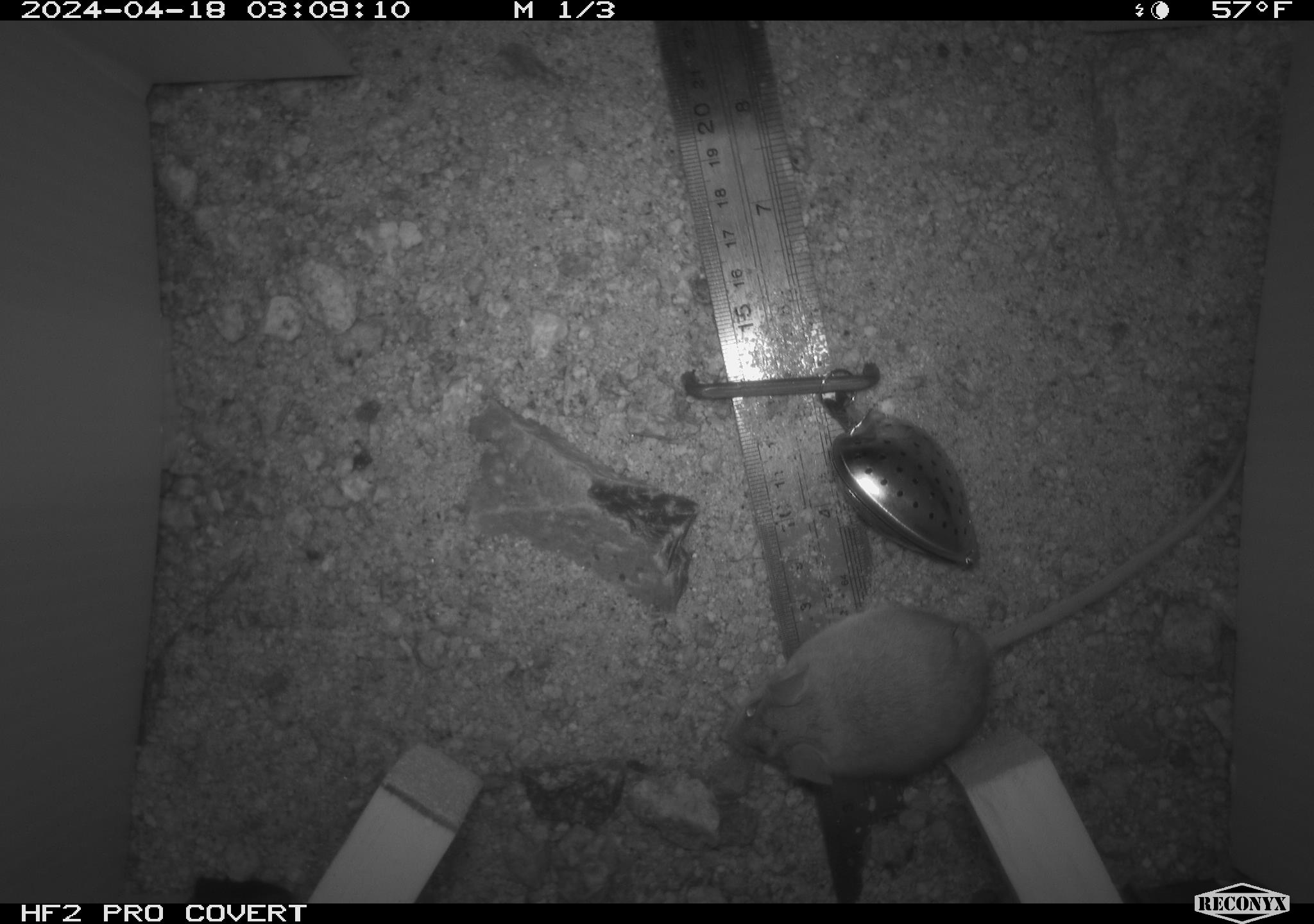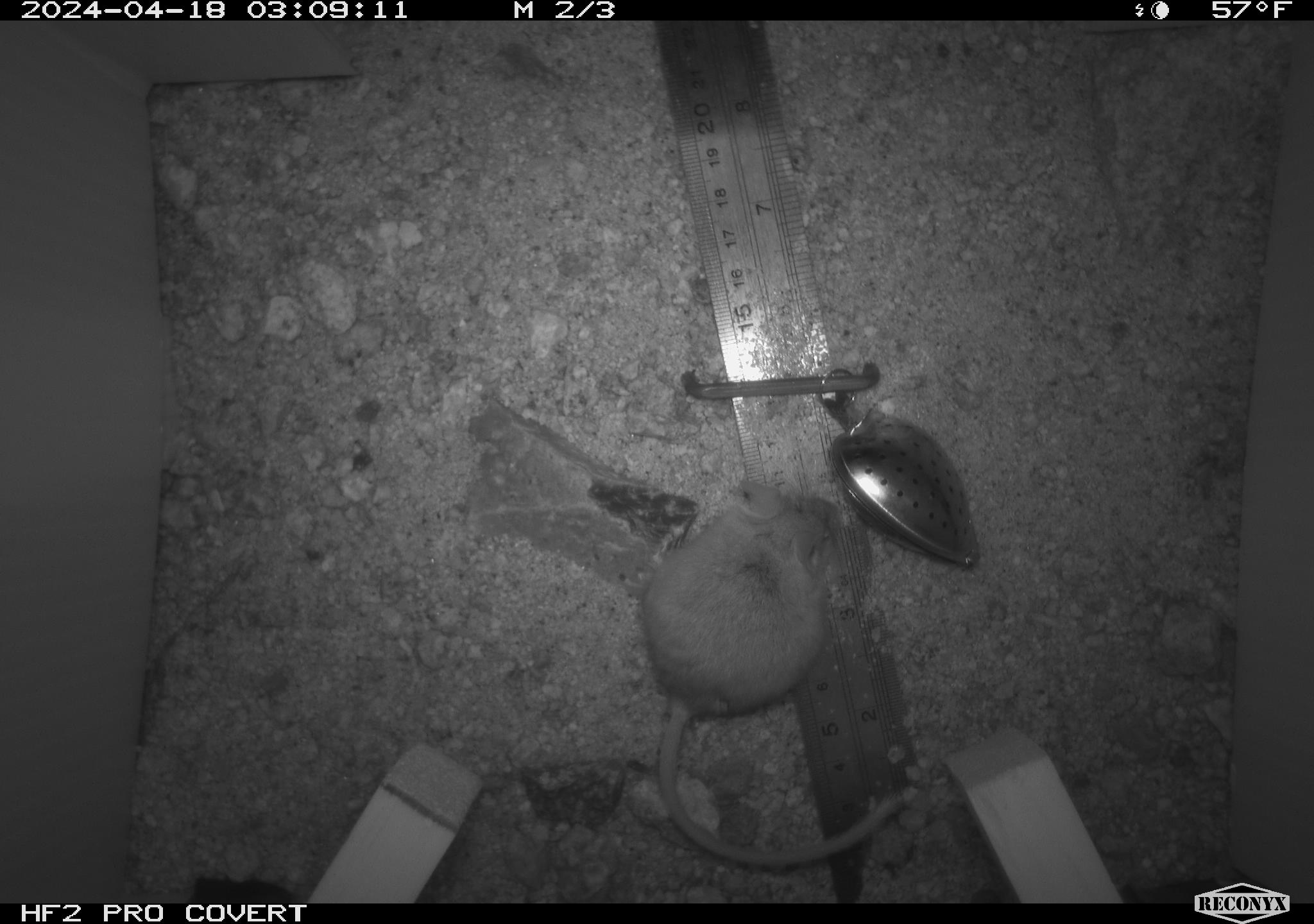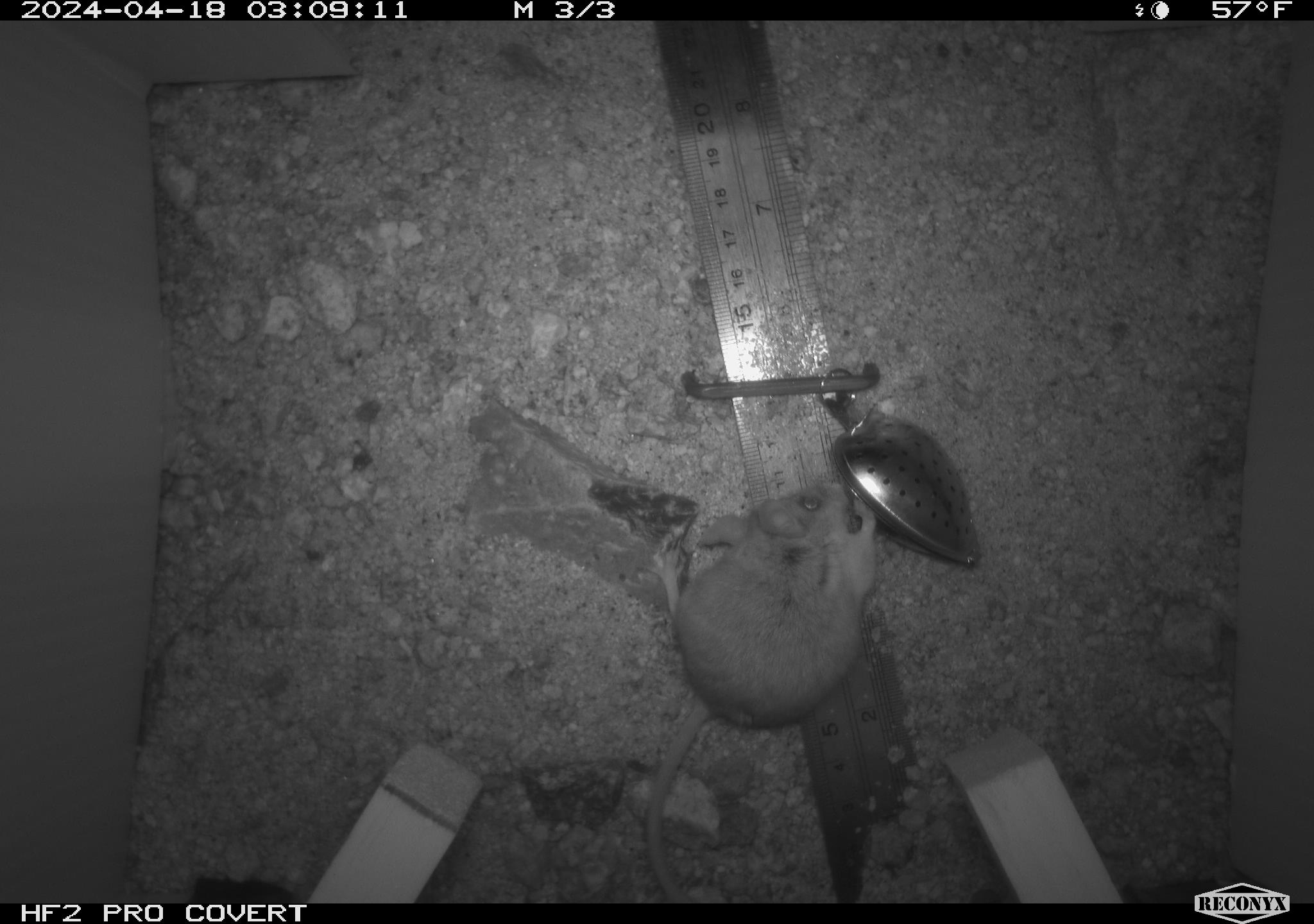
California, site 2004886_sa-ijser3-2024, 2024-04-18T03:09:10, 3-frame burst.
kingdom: Animalia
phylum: Chordata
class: Mammalia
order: Rodentia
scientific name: Rodentia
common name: mouse species